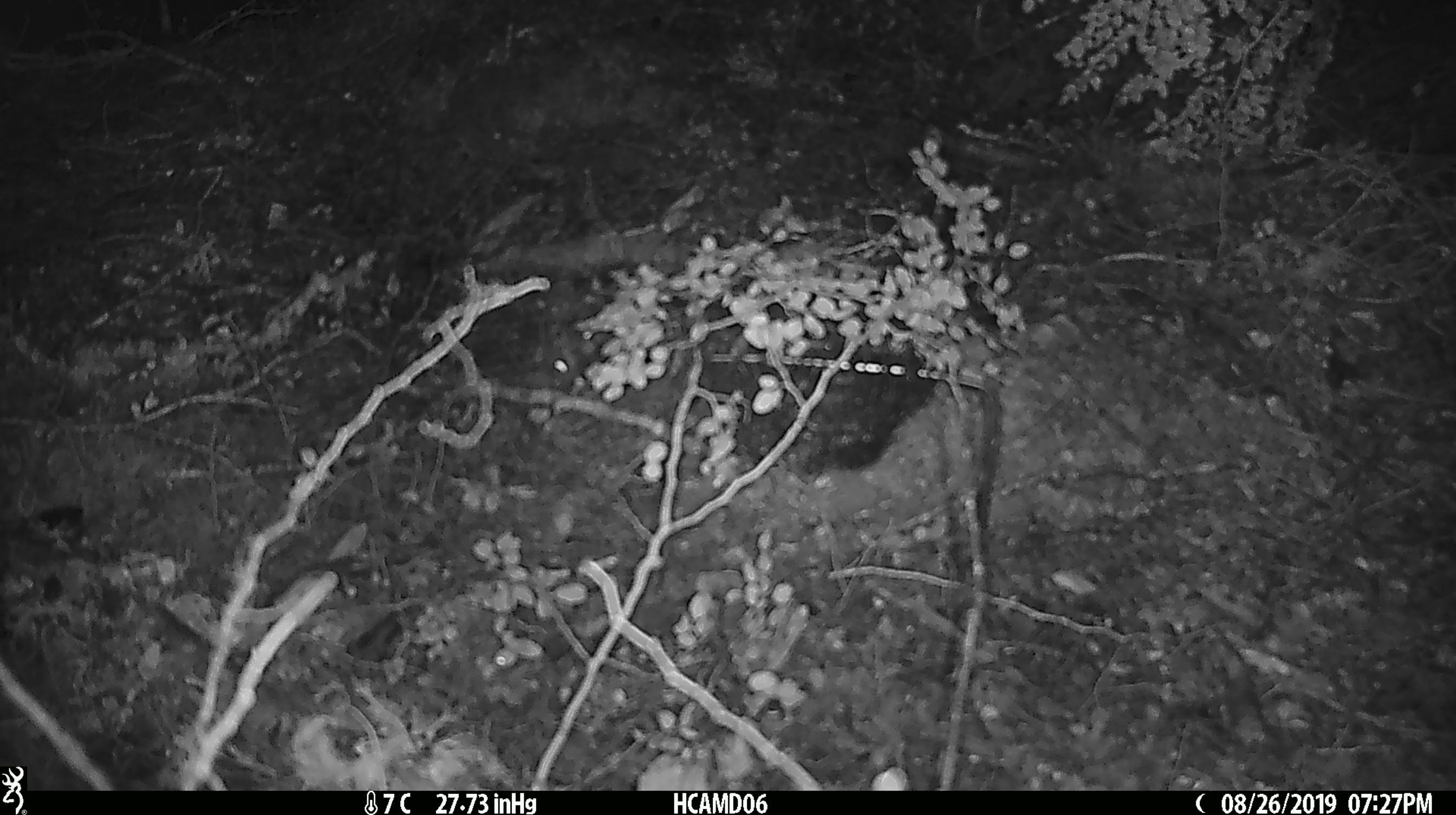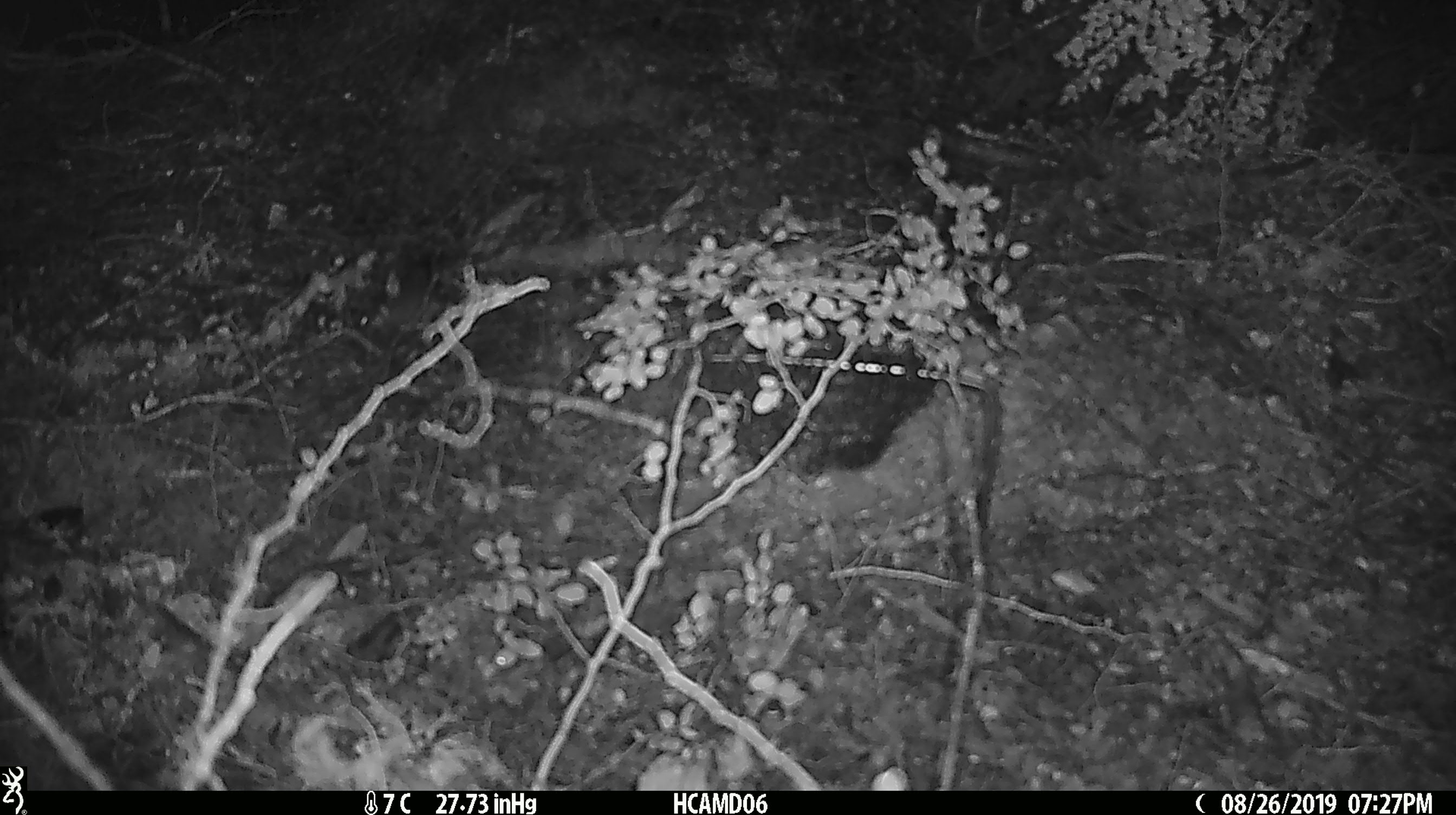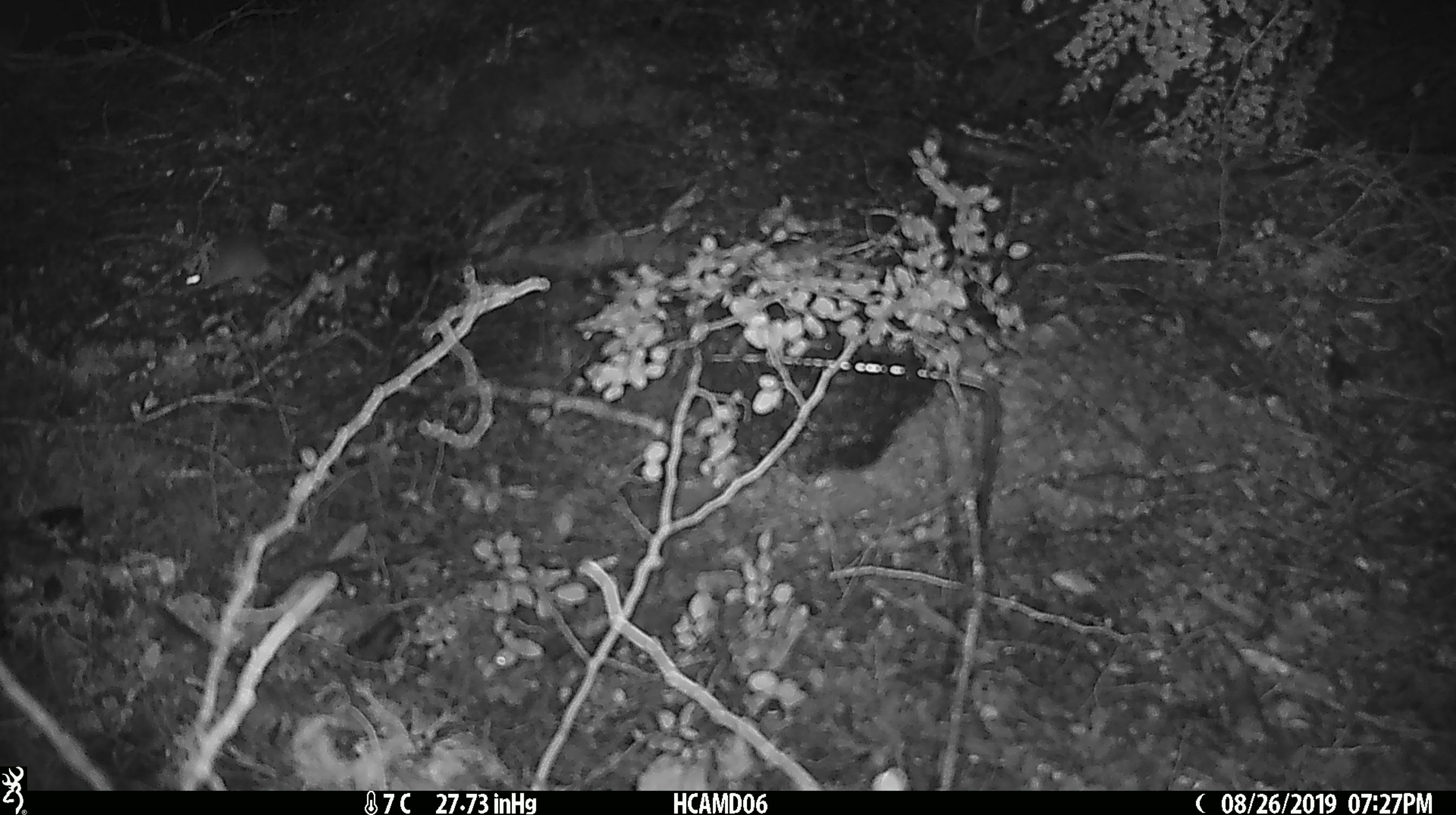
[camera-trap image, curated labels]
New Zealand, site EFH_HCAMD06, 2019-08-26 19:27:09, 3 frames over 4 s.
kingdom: Animalia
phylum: Chordata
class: Mammalia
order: Rodentia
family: Muridae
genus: Mus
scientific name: Mus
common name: mouse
Mouse (Mus).